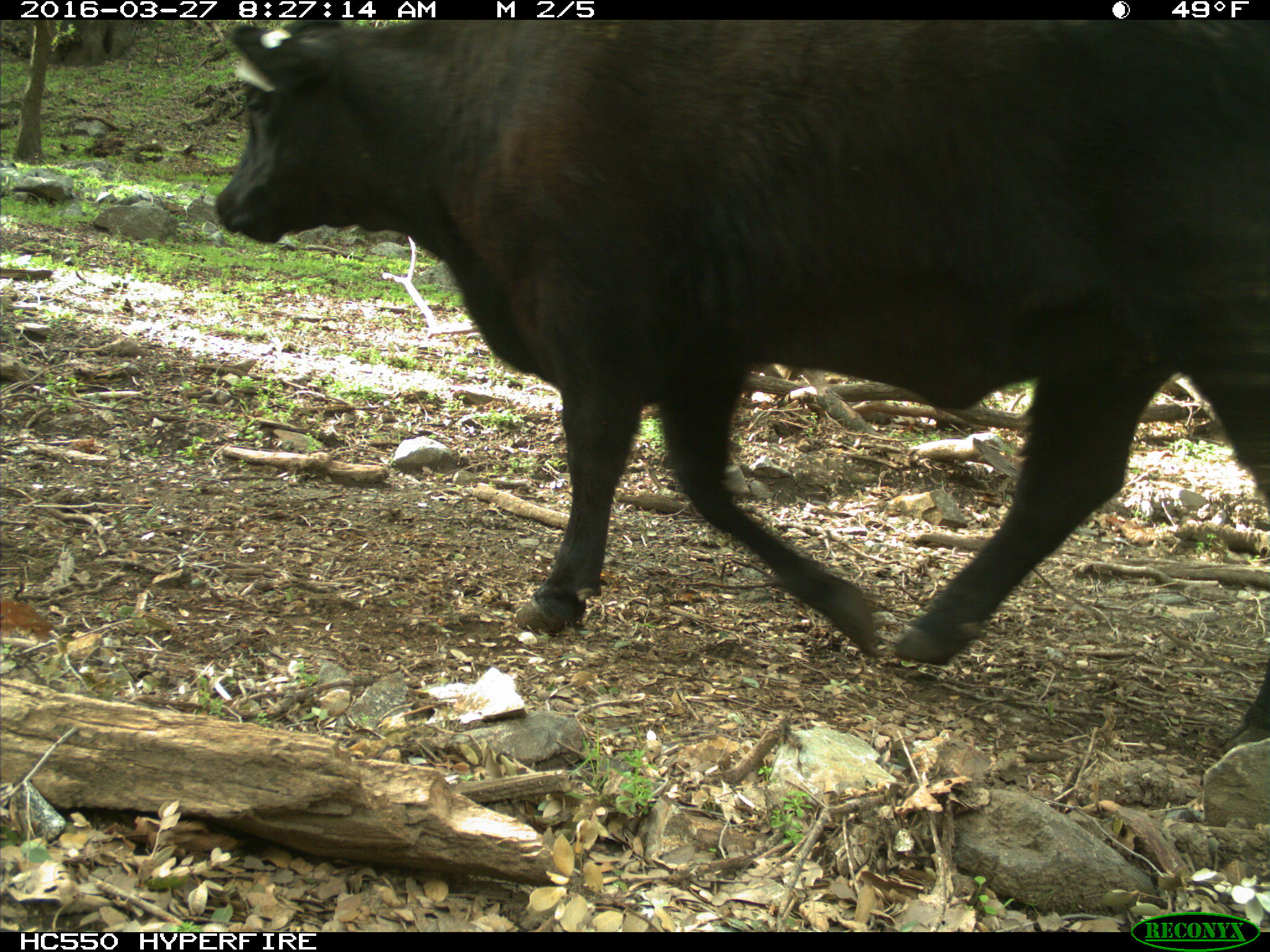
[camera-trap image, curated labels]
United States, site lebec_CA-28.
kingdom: Animalia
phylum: Chordata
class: Mammalia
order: Artiodactyla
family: Bovidae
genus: Bos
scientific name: Bos taurus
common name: domestic cow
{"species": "Bos taurus (domestic cow)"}